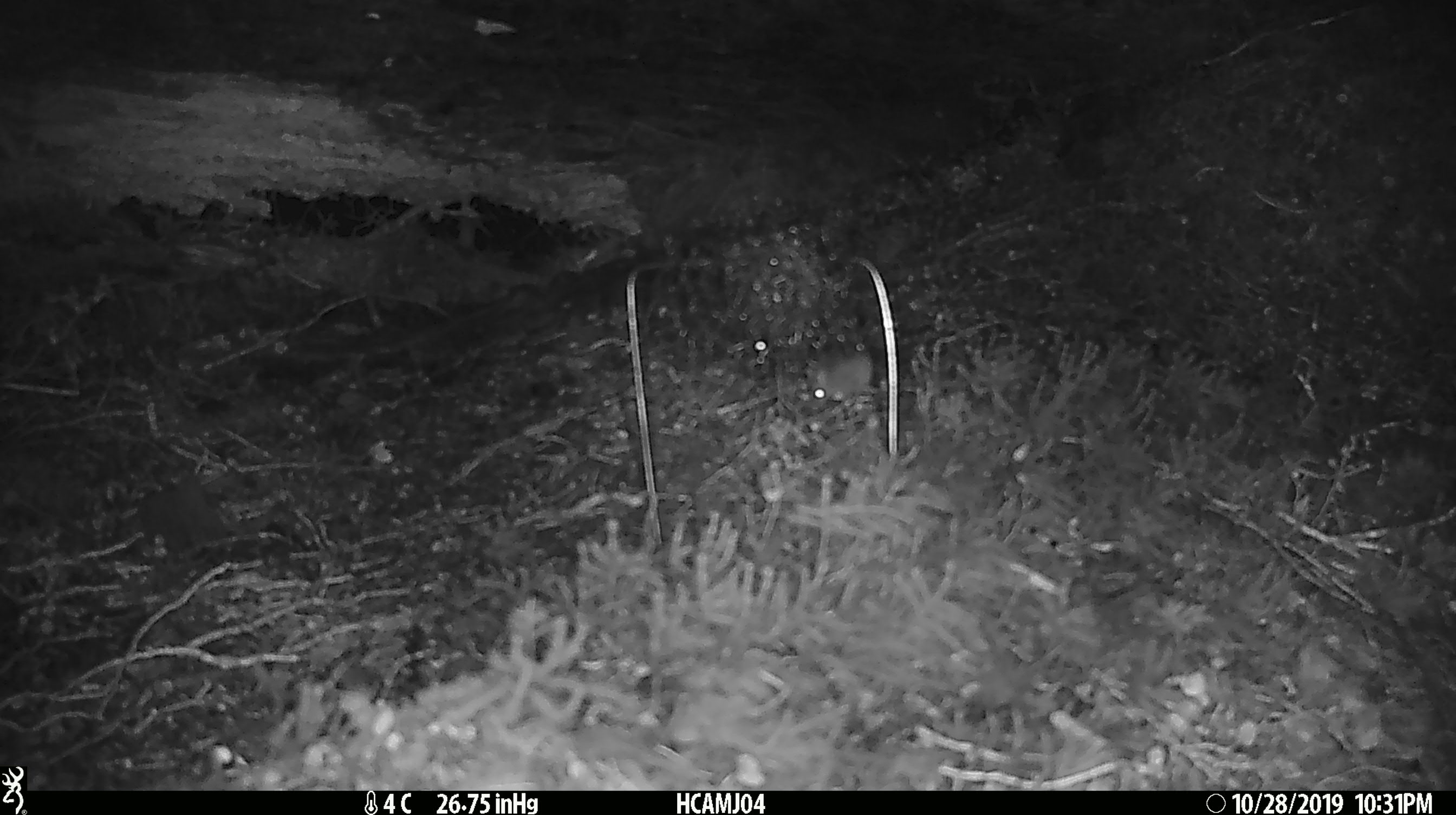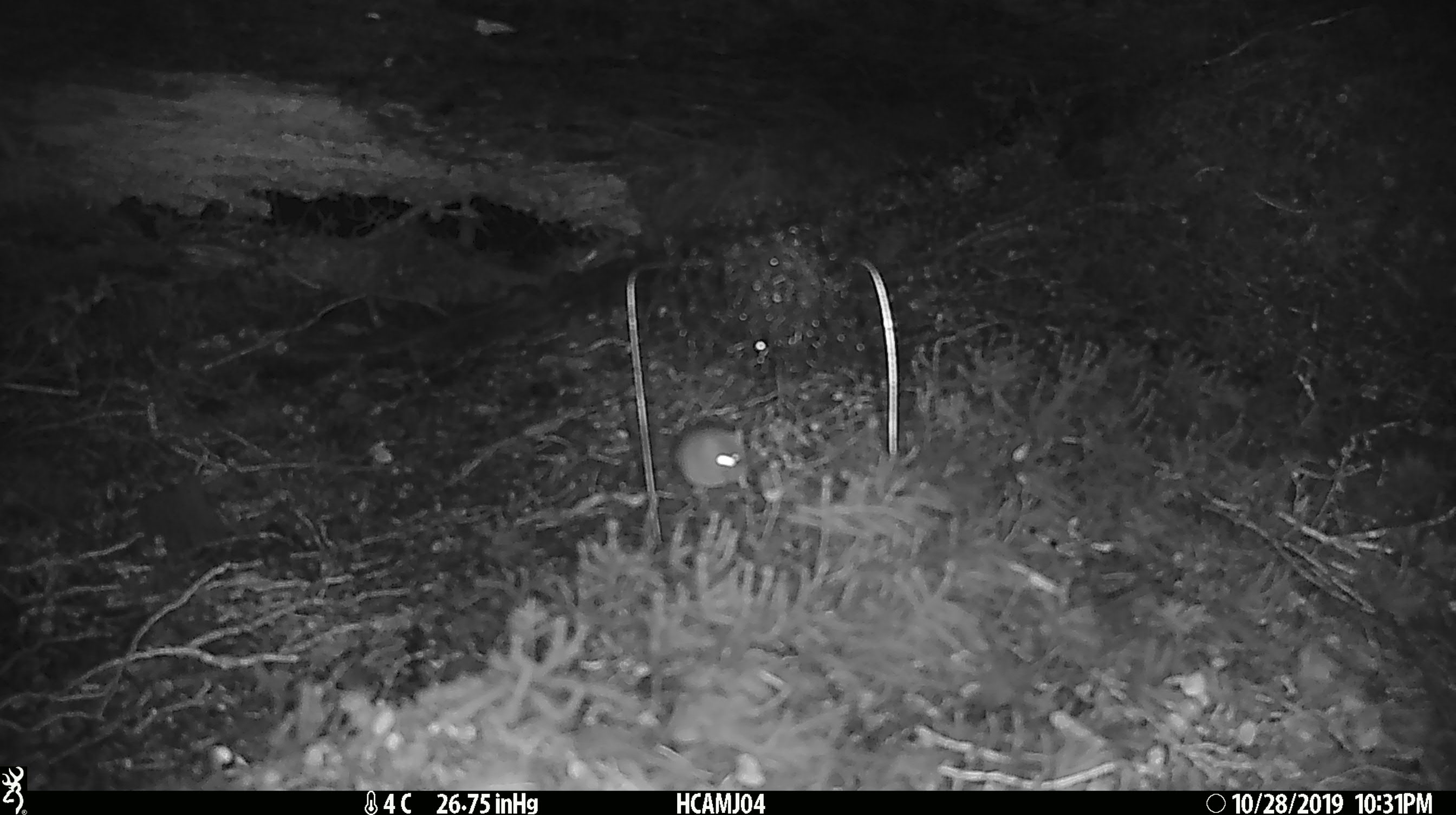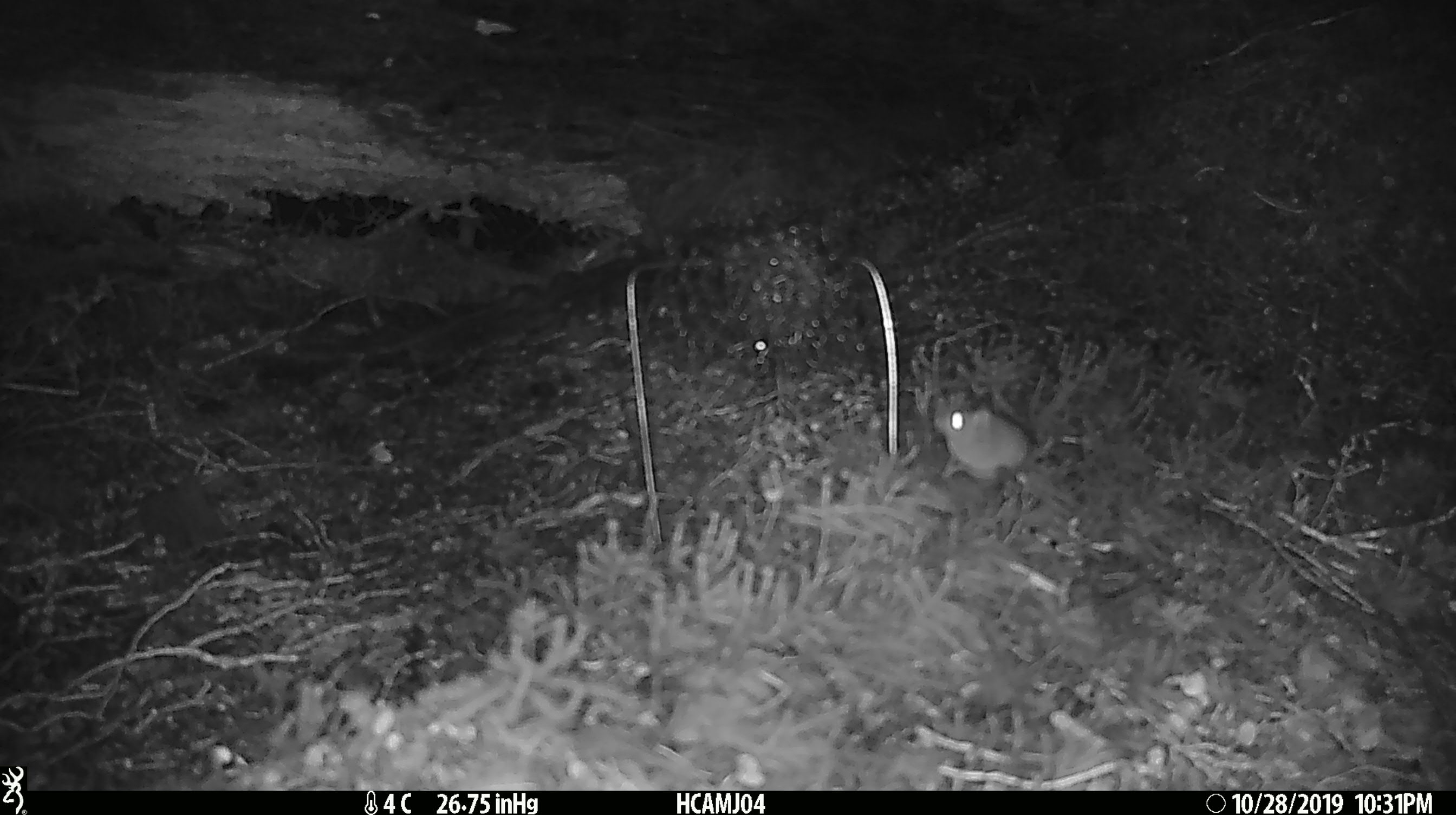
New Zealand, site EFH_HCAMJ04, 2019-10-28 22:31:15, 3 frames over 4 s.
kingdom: Animalia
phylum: Chordata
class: Mammalia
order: Rodentia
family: Muridae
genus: Mus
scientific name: Mus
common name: mouse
Mouse (Mus).